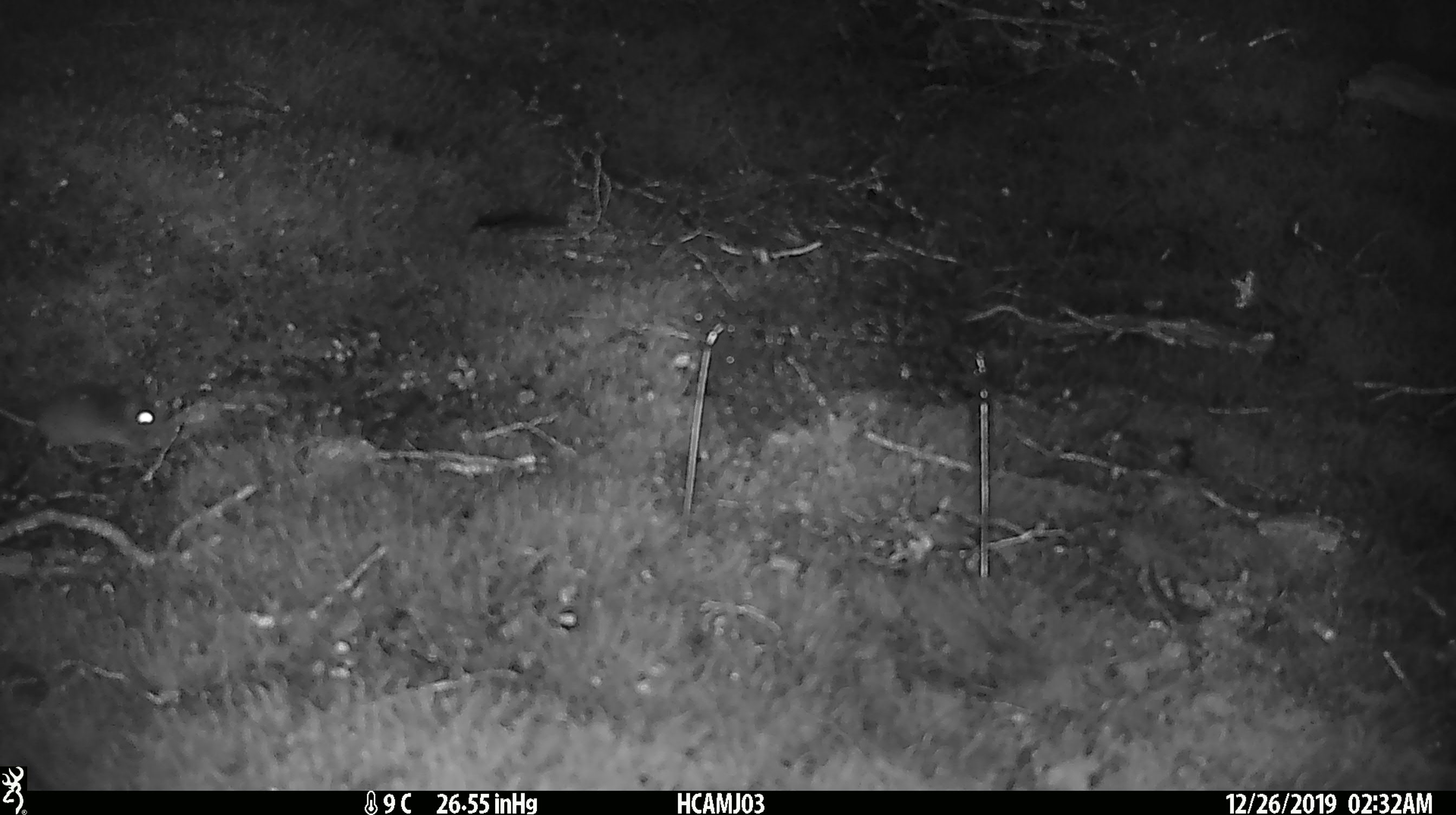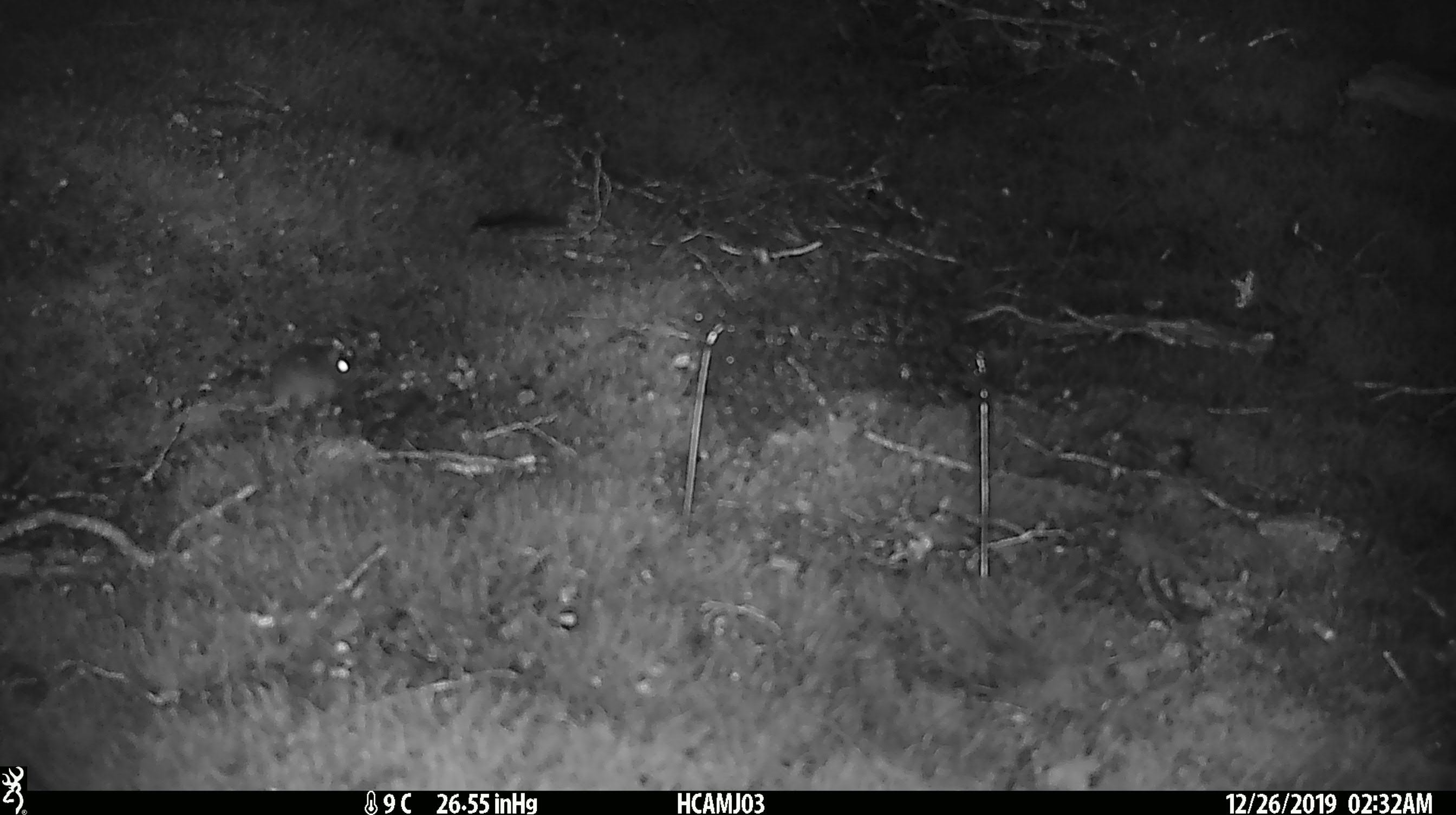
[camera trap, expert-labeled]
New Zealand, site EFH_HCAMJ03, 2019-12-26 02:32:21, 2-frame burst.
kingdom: Animalia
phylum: Chordata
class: Mammalia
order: Rodentia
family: Muridae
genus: Mus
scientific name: Mus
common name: mouse